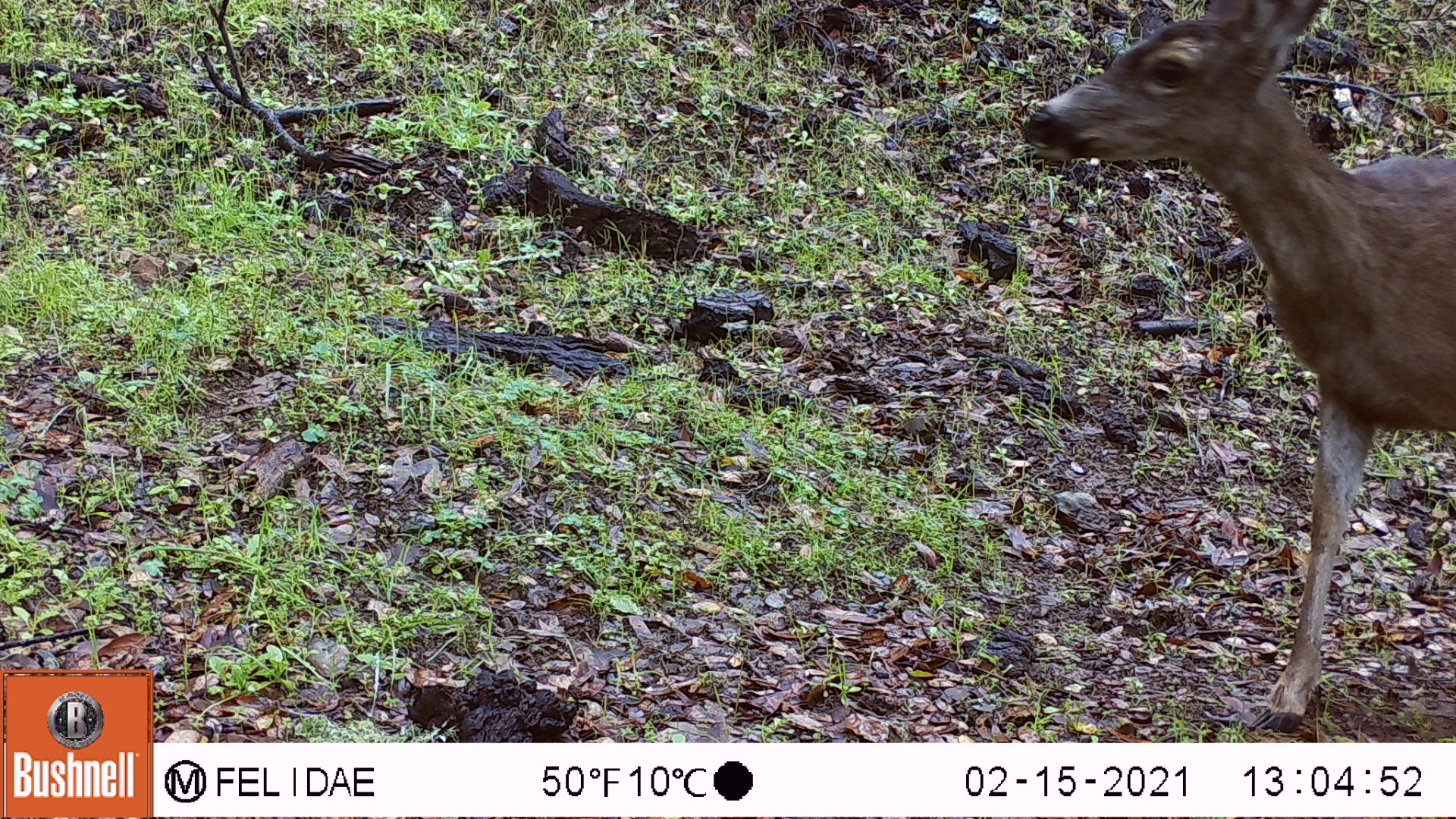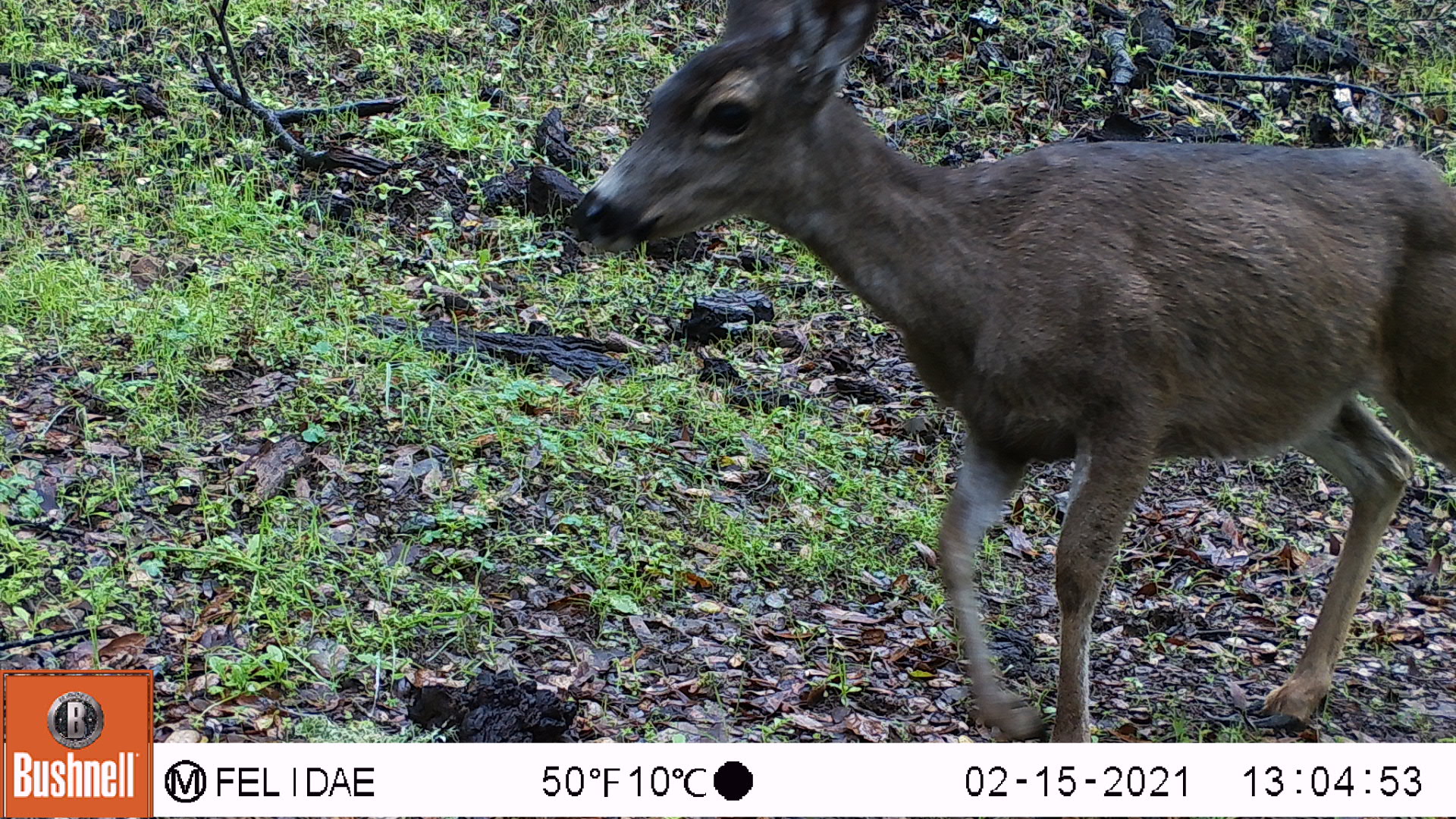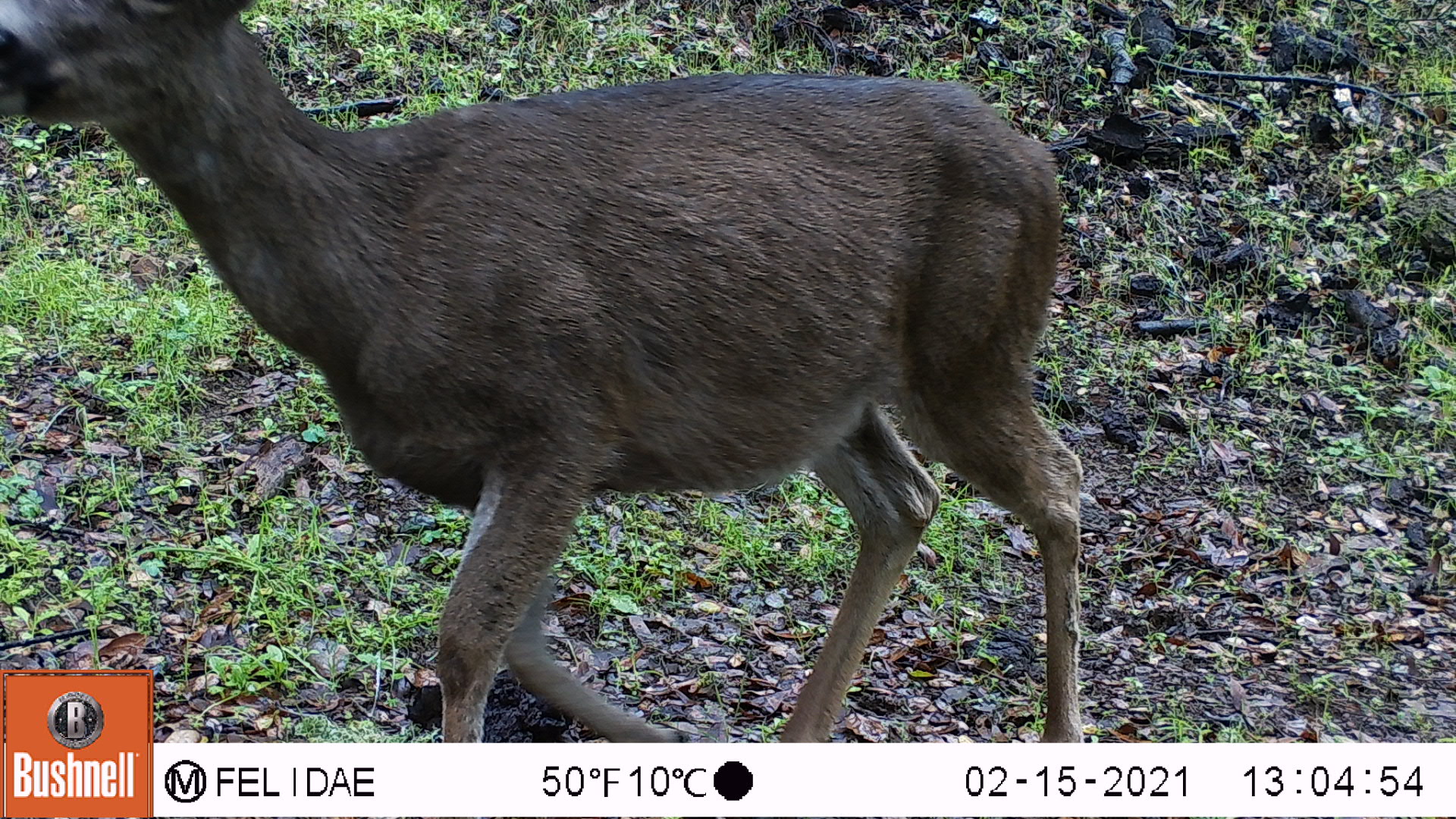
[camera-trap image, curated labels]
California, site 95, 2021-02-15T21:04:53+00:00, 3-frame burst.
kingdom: Animalia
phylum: Chordata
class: Mammalia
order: Artiodactyla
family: Cervidae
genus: Odocoileus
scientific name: Odocoileus hemionus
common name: mule deer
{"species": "mule deer (Odocoileus hemionus)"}